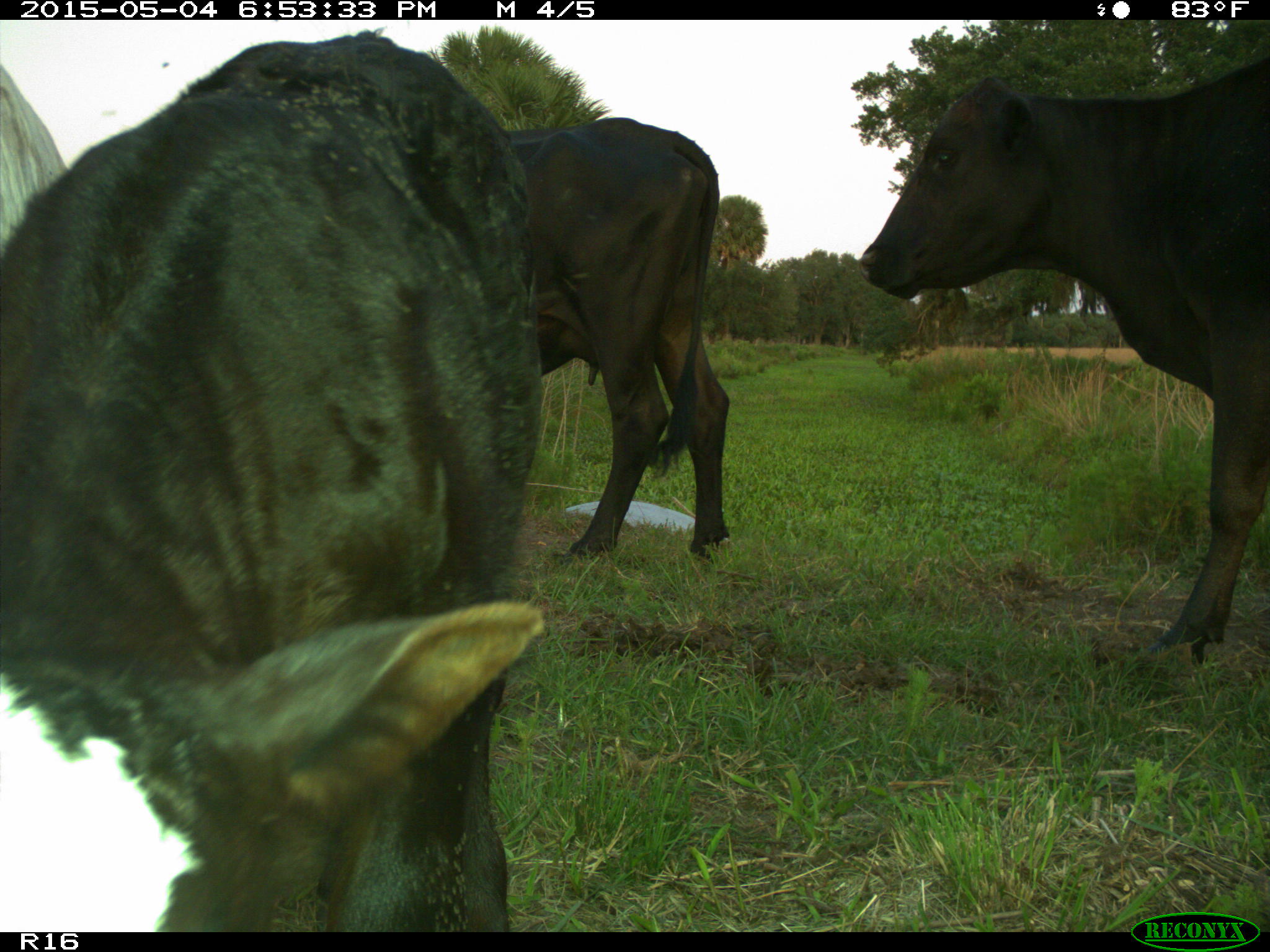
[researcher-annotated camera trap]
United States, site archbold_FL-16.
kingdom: Animalia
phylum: Chordata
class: Mammalia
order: Artiodactyla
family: Bovidae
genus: Bos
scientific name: Bos taurus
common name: domestic cow